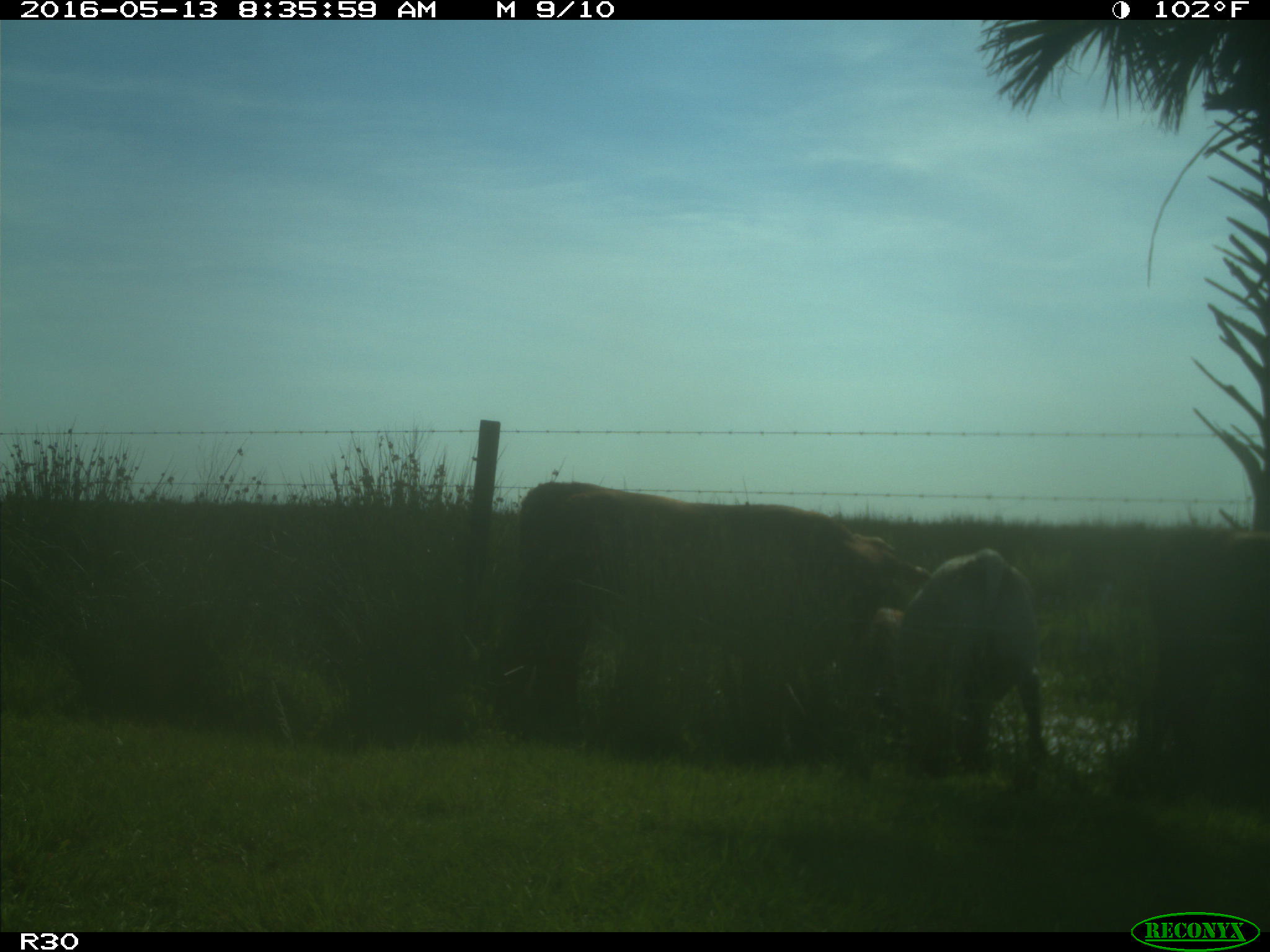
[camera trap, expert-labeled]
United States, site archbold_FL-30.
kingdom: Animalia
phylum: Chordata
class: Mammalia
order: Artiodactyla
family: Bovidae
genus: Bos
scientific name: Bos taurus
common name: domestic cow